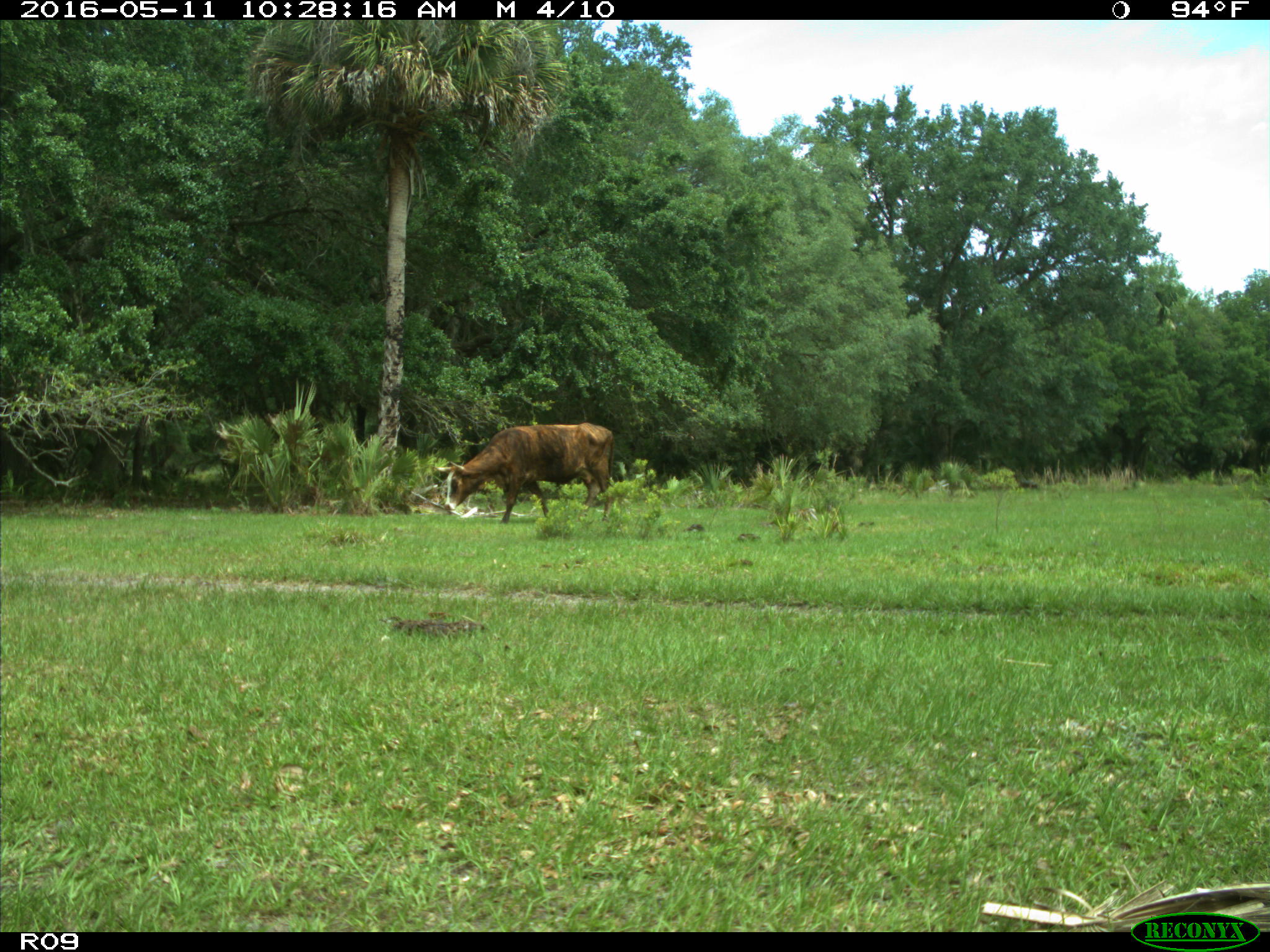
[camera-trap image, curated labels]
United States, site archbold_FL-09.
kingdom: Animalia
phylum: Chordata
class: Mammalia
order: Artiodactyla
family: Bovidae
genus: Bos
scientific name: Bos taurus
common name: domestic cow